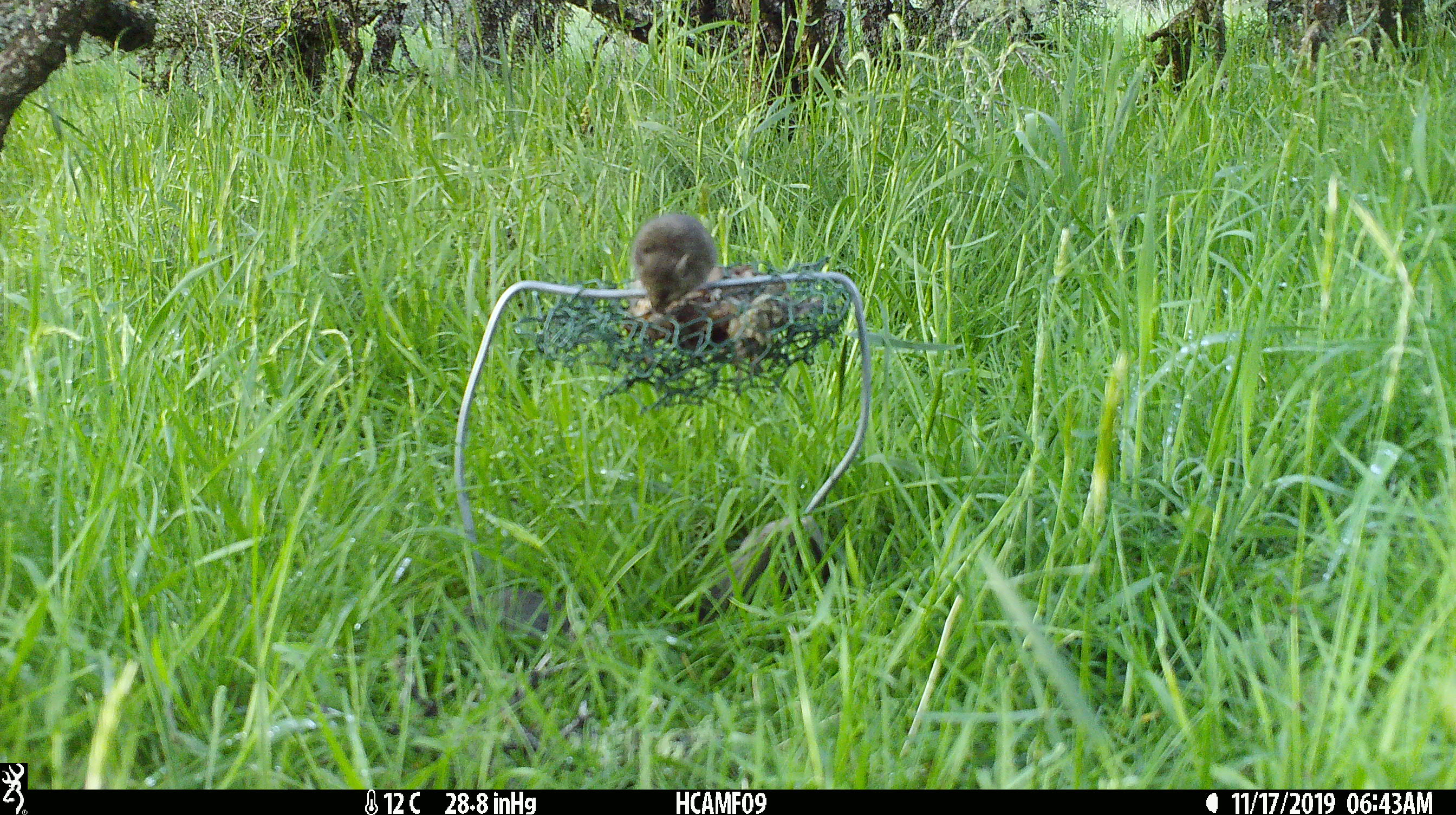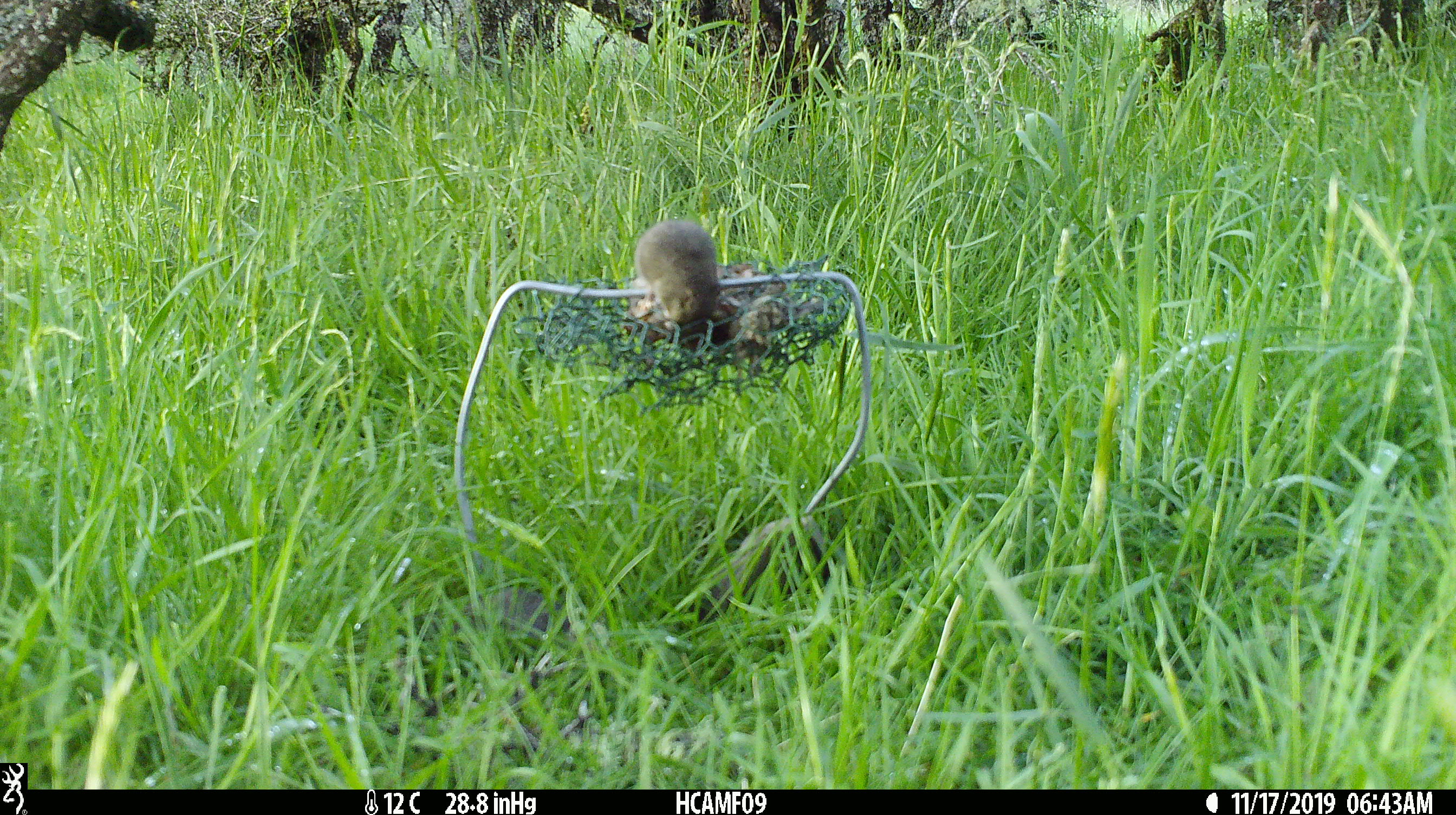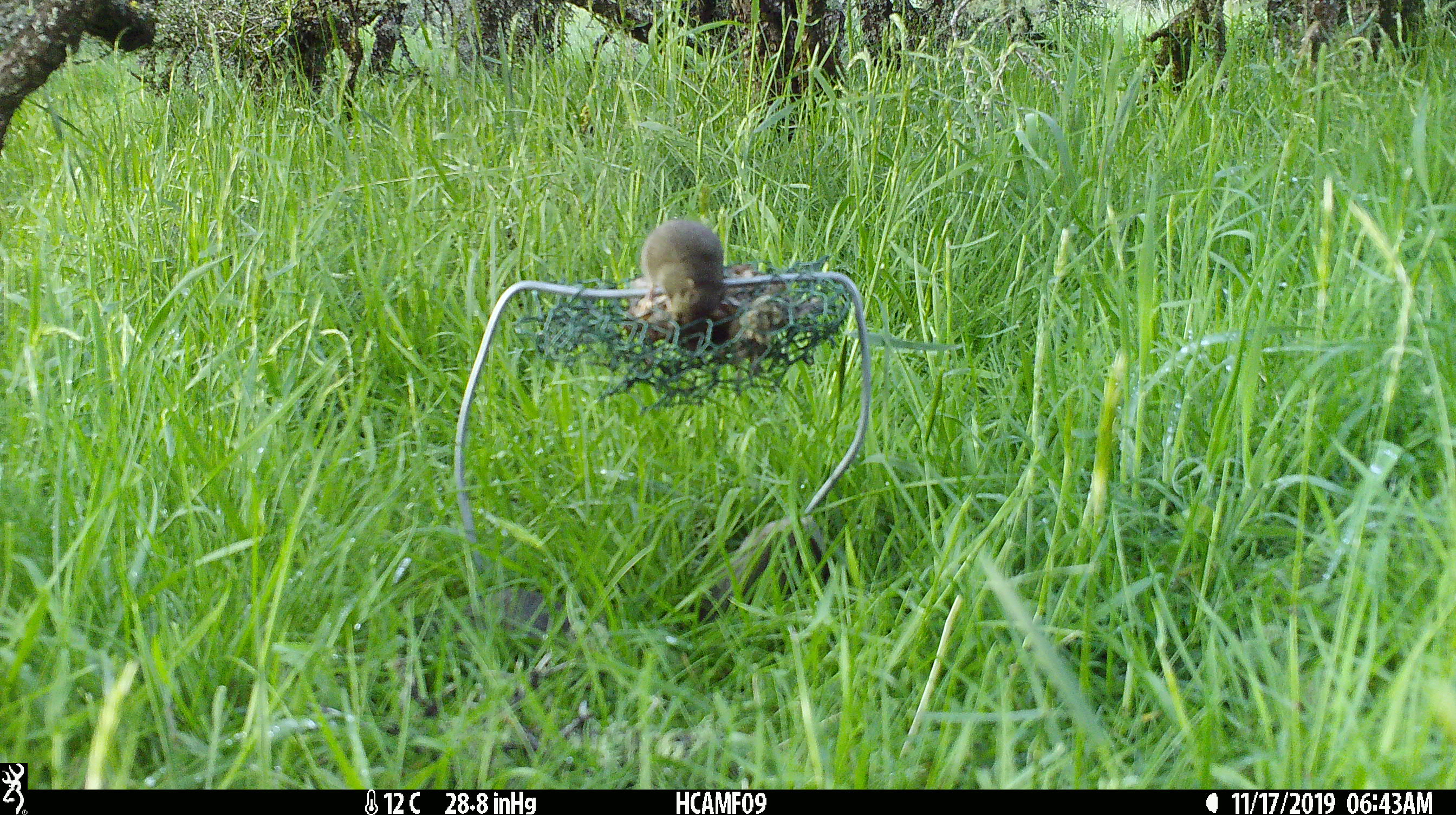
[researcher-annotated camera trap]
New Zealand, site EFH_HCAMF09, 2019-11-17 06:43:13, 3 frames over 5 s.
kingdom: Animalia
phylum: Chordata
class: Mammalia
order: Rodentia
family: Muridae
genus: Mus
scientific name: Mus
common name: mouse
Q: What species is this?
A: Mouse (Mus).